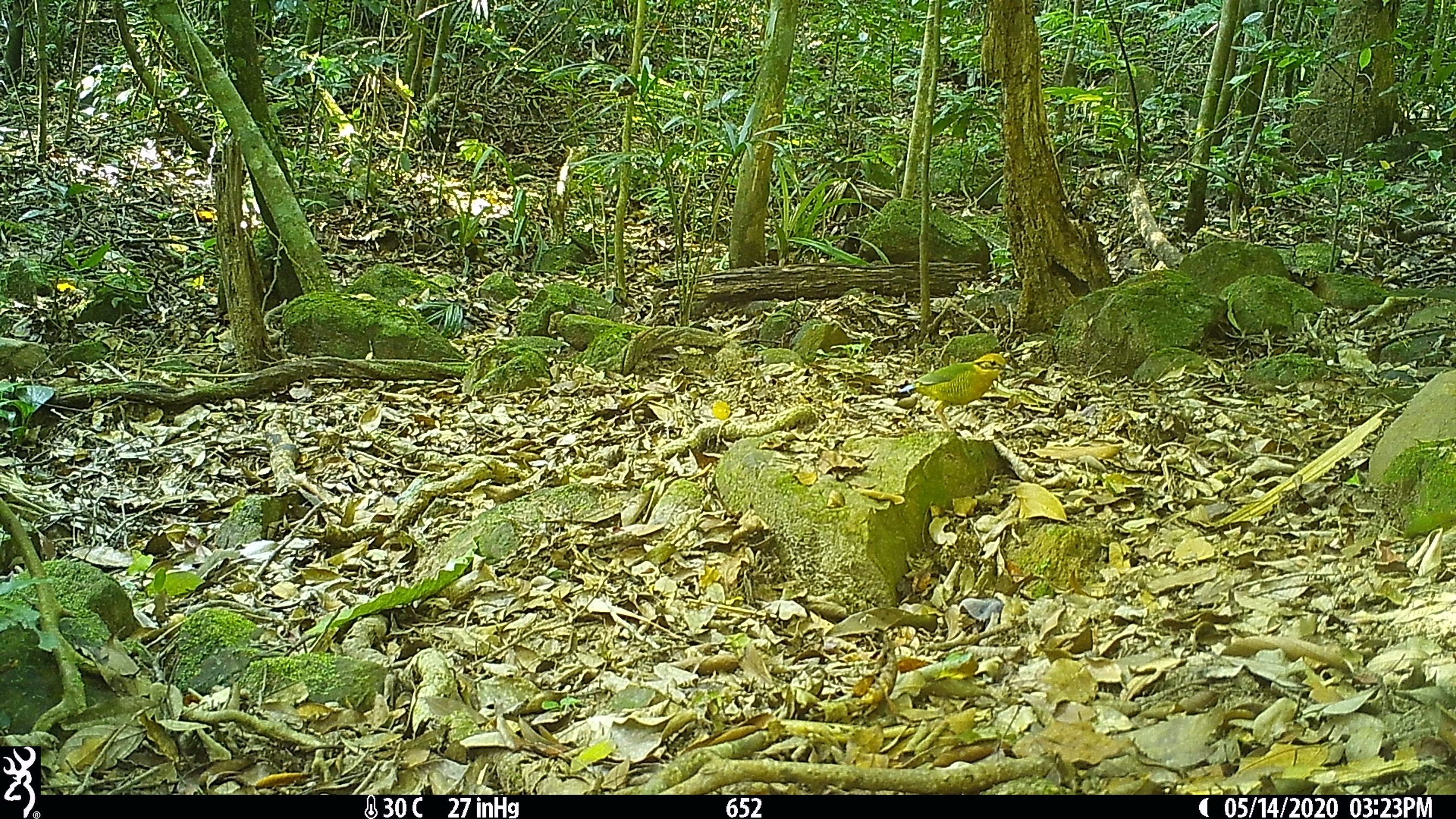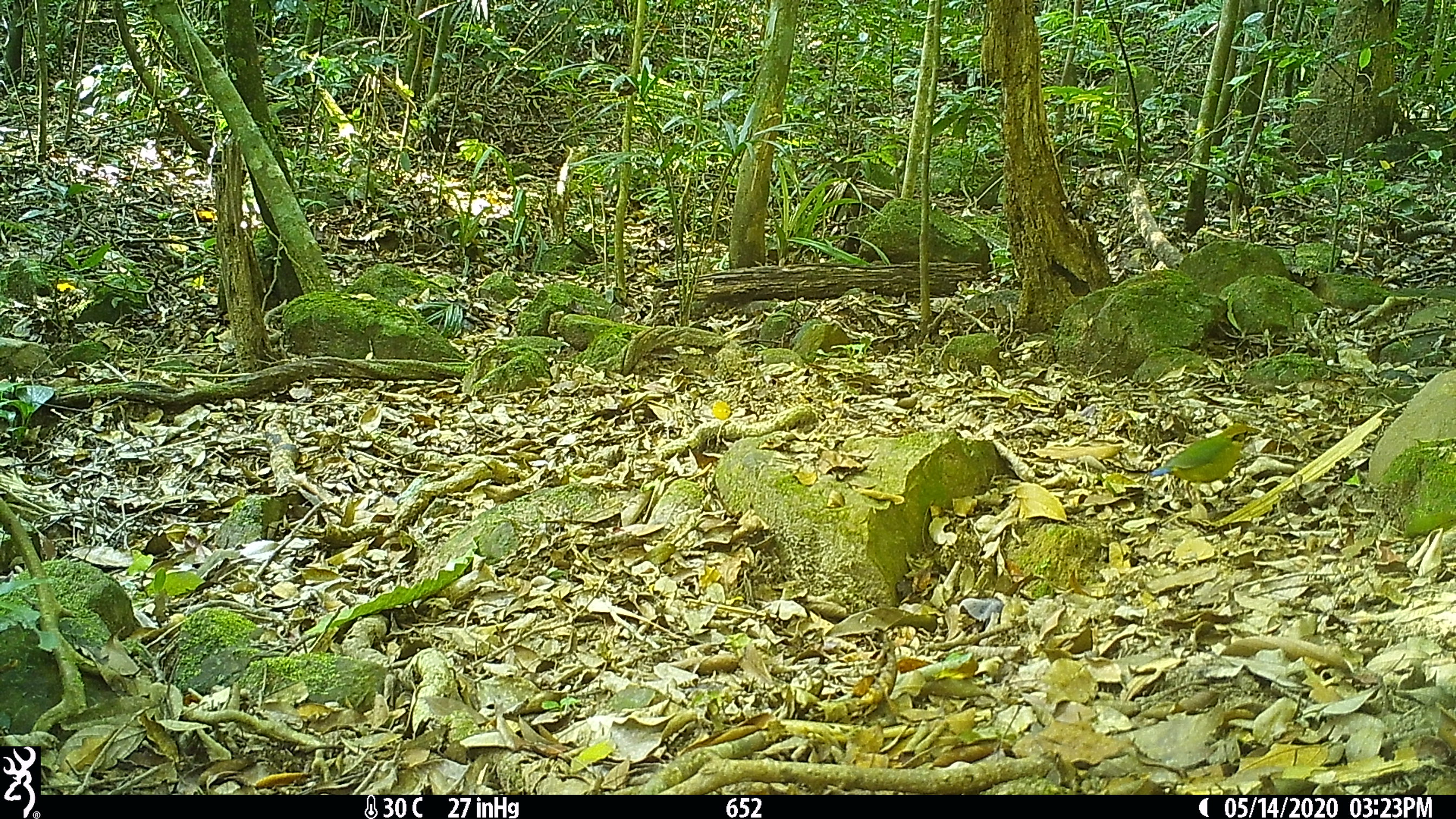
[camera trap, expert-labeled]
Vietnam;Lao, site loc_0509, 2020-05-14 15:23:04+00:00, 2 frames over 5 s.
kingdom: Animalia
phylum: Chordata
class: Aves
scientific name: Aves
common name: bird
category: unidentified bird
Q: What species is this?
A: Unidentified bird (bird) (Aves).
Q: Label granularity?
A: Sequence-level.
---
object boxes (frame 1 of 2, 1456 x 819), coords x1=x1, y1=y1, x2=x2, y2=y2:
unidentified bird: x1=898, y1=353, x2=1013, y2=427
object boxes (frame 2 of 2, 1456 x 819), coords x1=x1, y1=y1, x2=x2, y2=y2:
unidentified bird: x1=1150, y1=421, x2=1262, y2=505